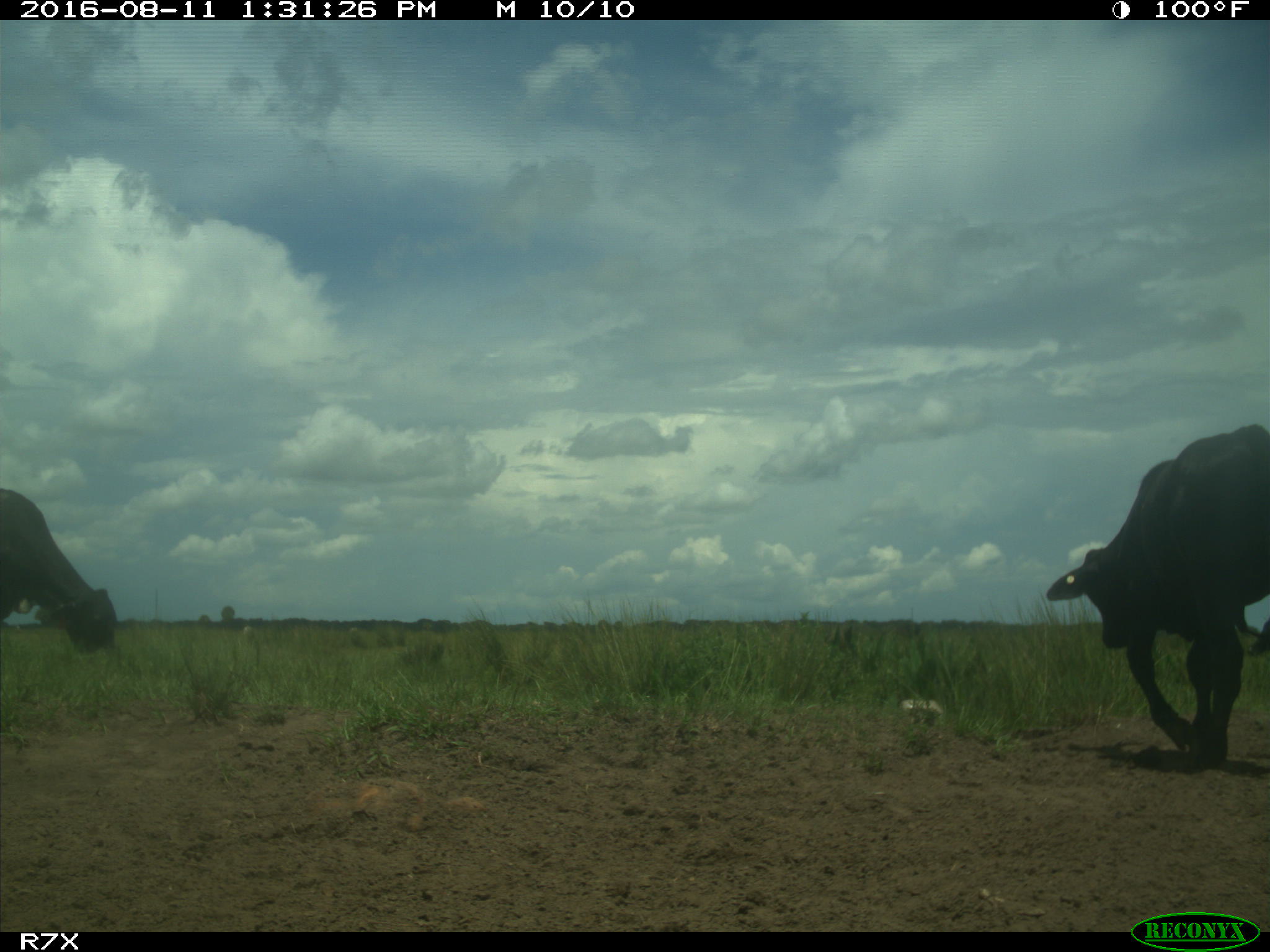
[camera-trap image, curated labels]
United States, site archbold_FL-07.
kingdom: Animalia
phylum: Chordata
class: Mammalia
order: Artiodactyla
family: Bovidae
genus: Bos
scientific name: Bos taurus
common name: domestic cow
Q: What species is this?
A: Bos taurus (domestic cow).